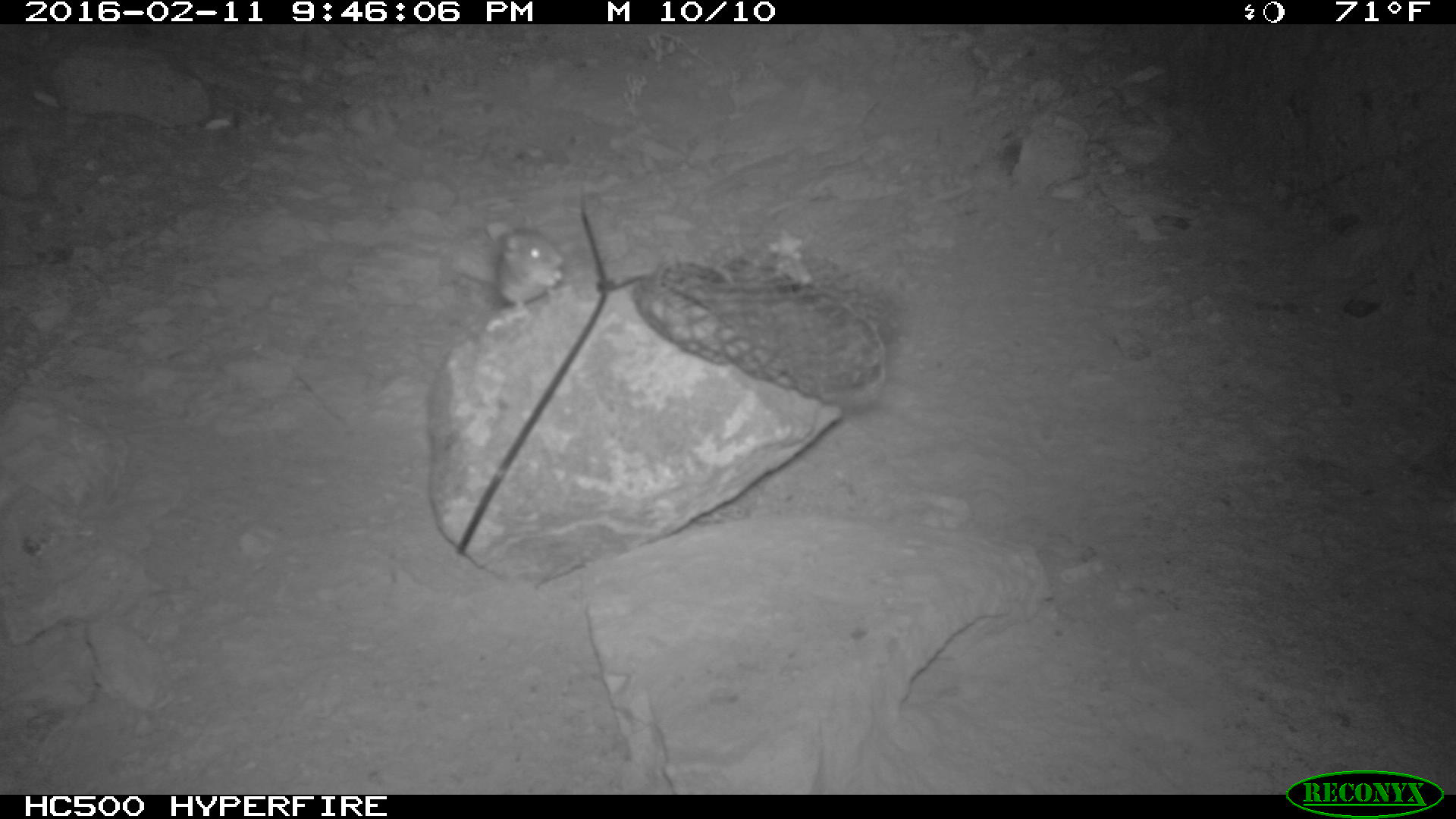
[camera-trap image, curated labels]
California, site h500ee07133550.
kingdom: Animalia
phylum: Chordata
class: Mammalia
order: Rodentia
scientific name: Rodentia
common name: rodent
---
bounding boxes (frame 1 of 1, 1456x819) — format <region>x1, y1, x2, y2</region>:
rodent: <region>480, 221, 560, 335</region>